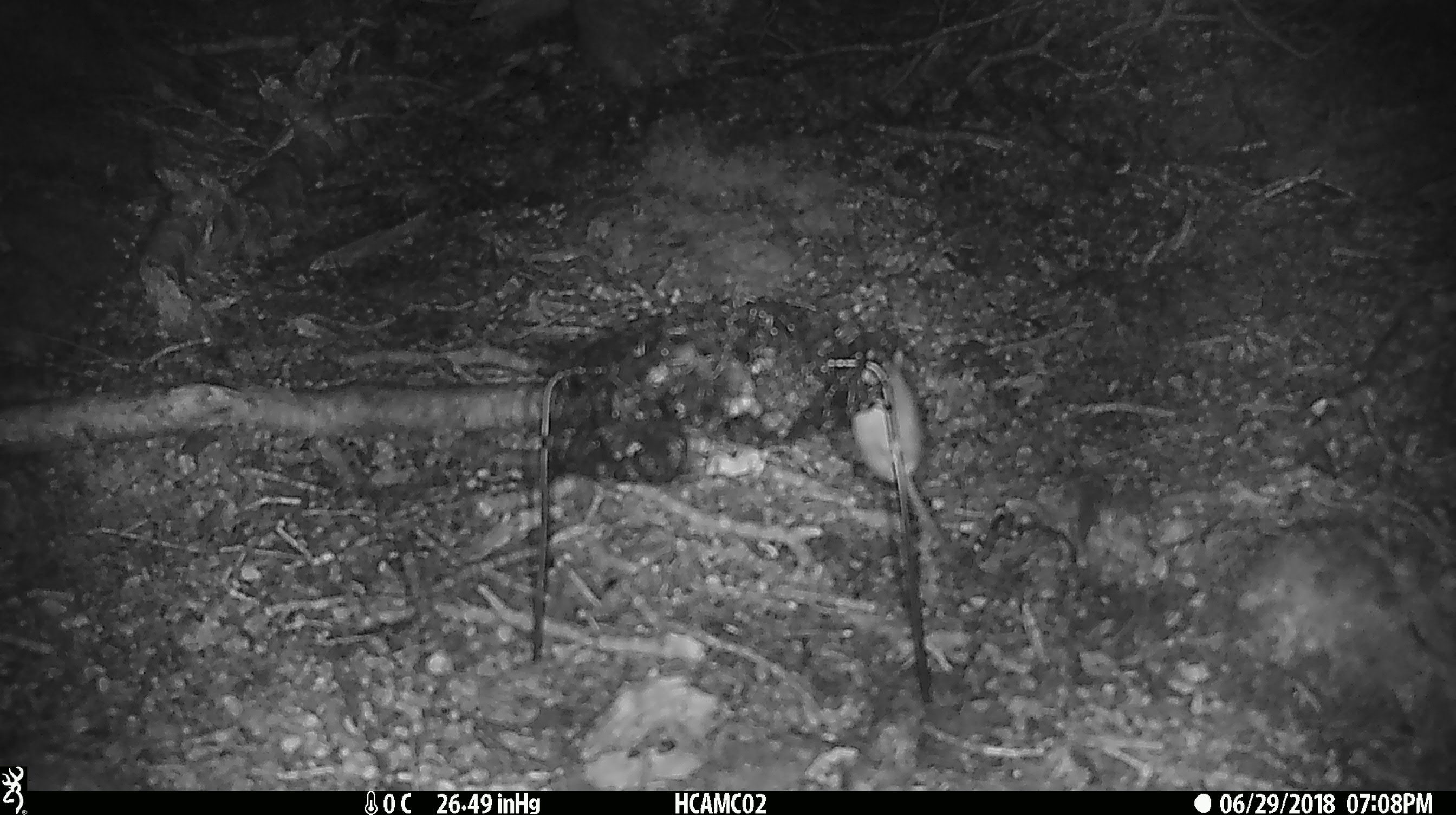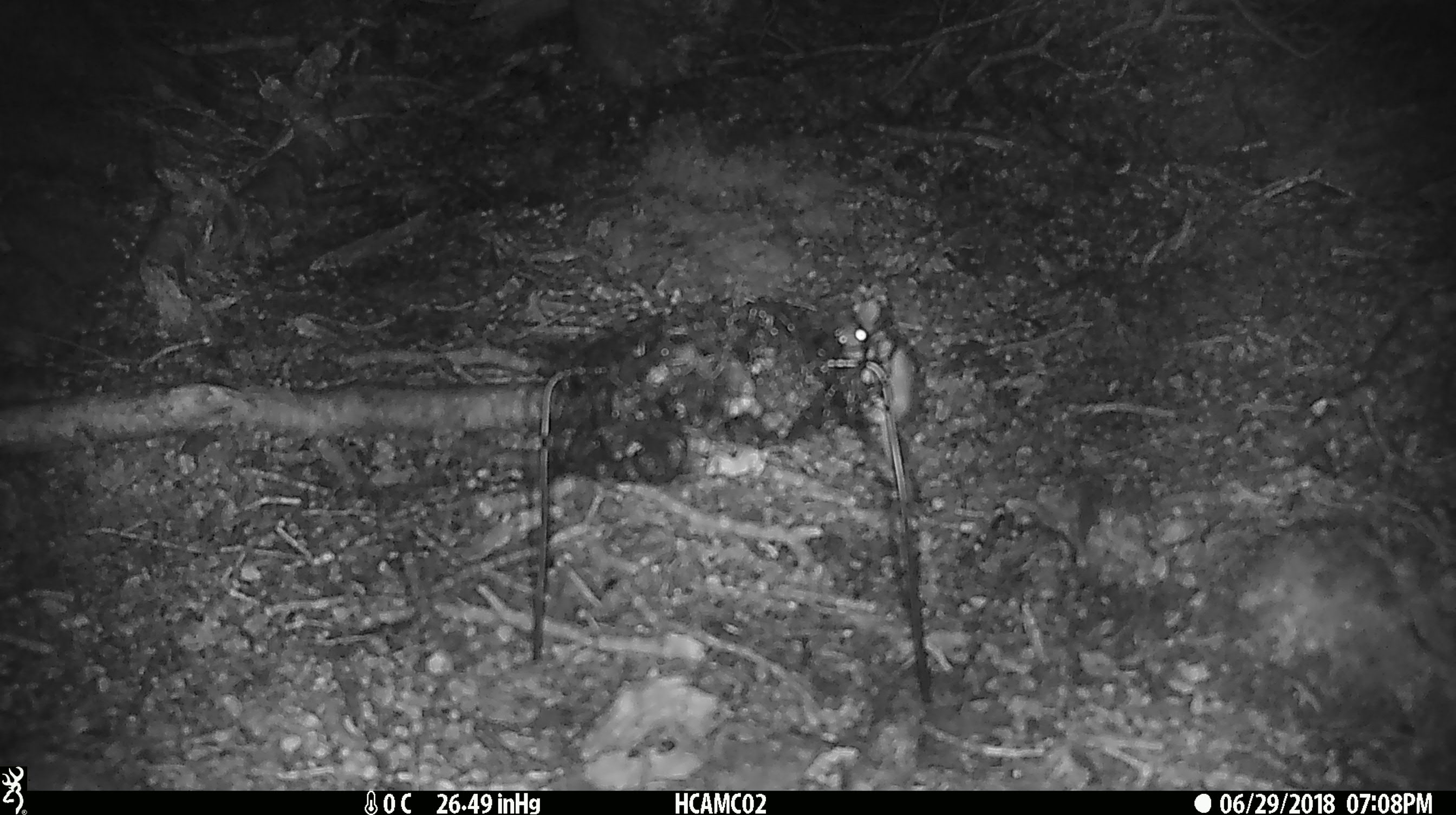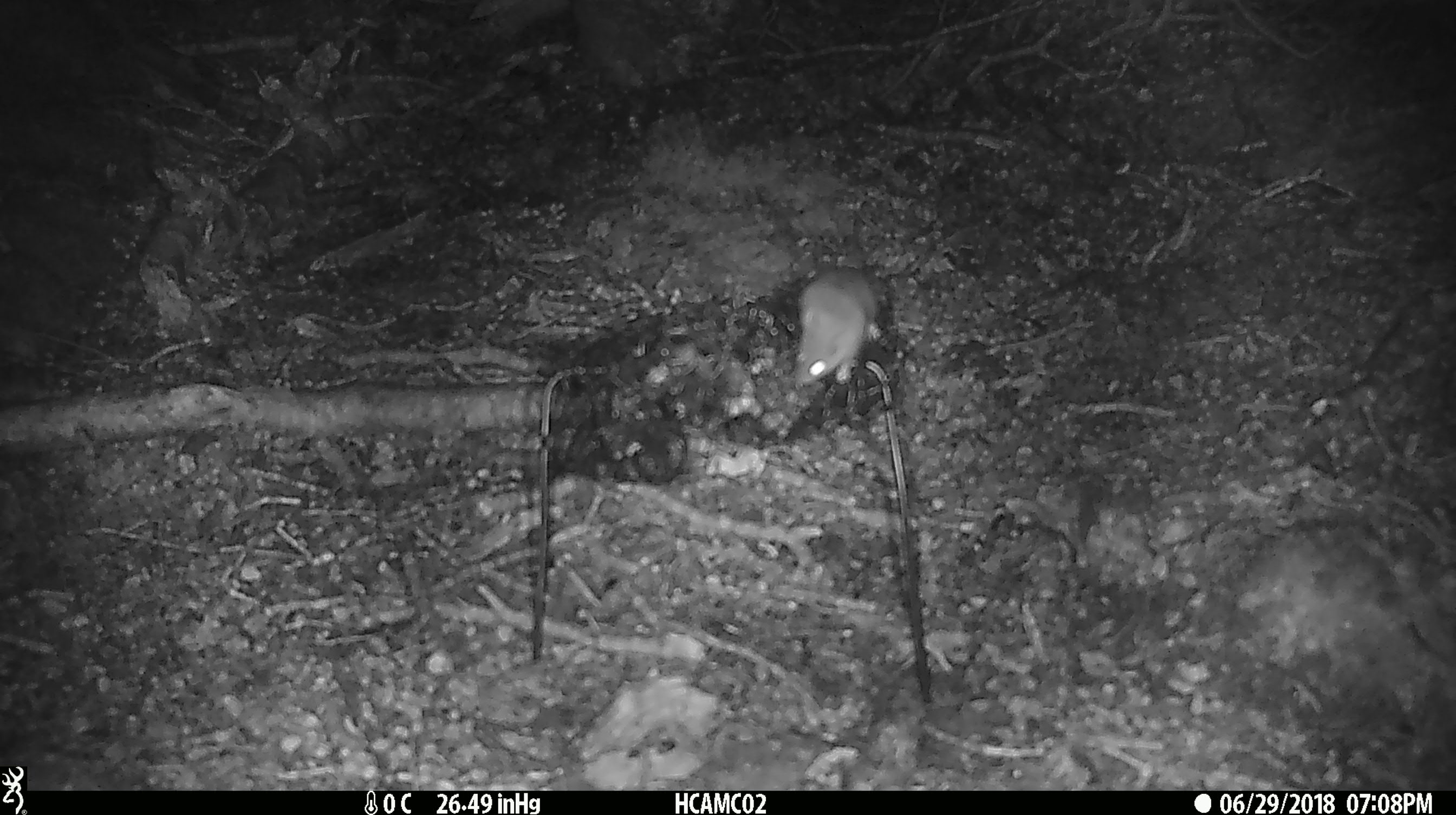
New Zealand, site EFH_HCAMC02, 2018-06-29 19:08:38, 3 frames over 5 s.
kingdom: Animalia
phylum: Chordata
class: Mammalia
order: Rodentia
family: Muridae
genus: Mus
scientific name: Mus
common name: mouse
Mouse (Mus).